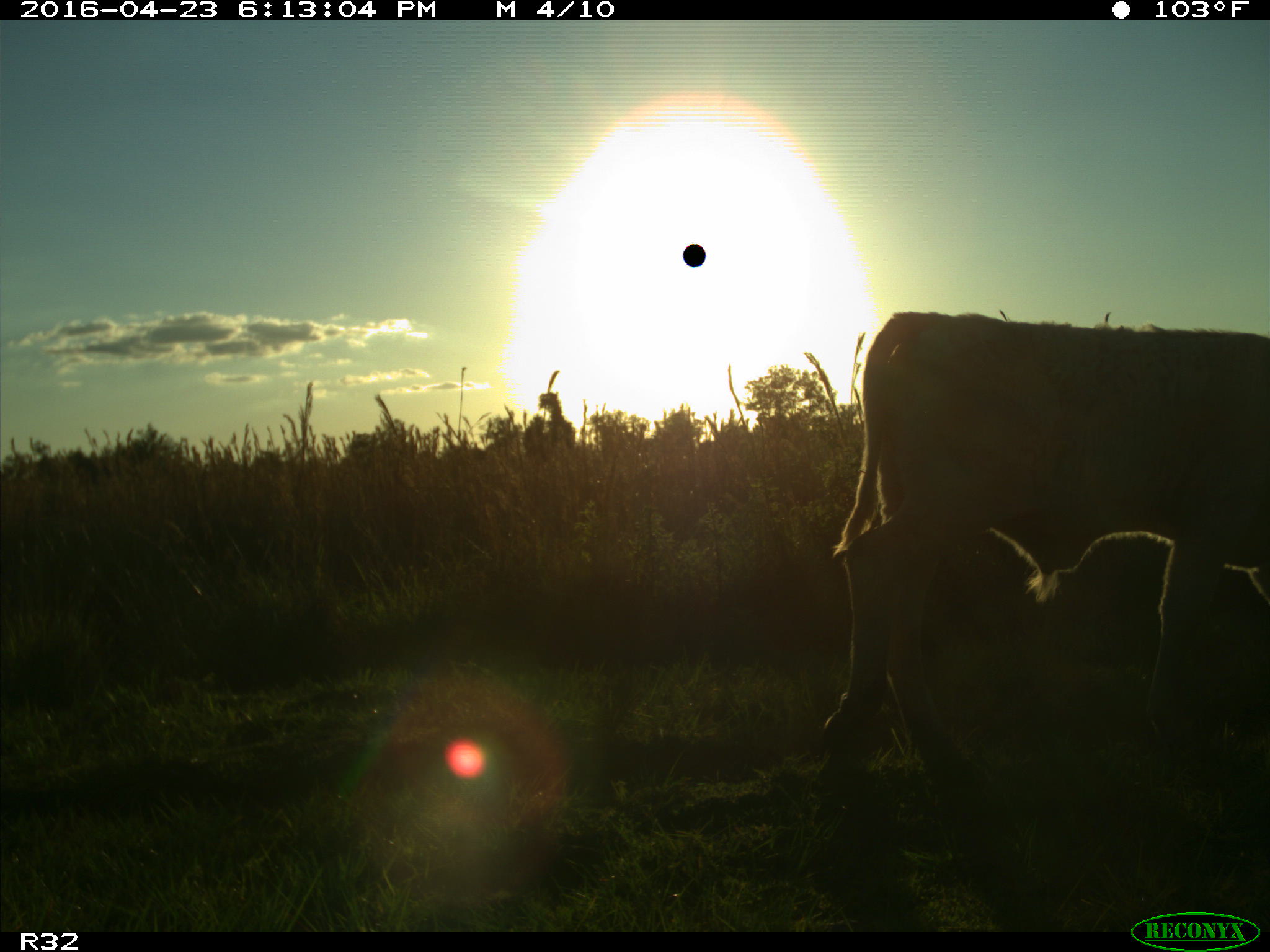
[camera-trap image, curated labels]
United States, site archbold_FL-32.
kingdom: Animalia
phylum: Chordata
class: Mammalia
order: Artiodactyla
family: Bovidae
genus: Bos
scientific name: Bos taurus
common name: domestic cow